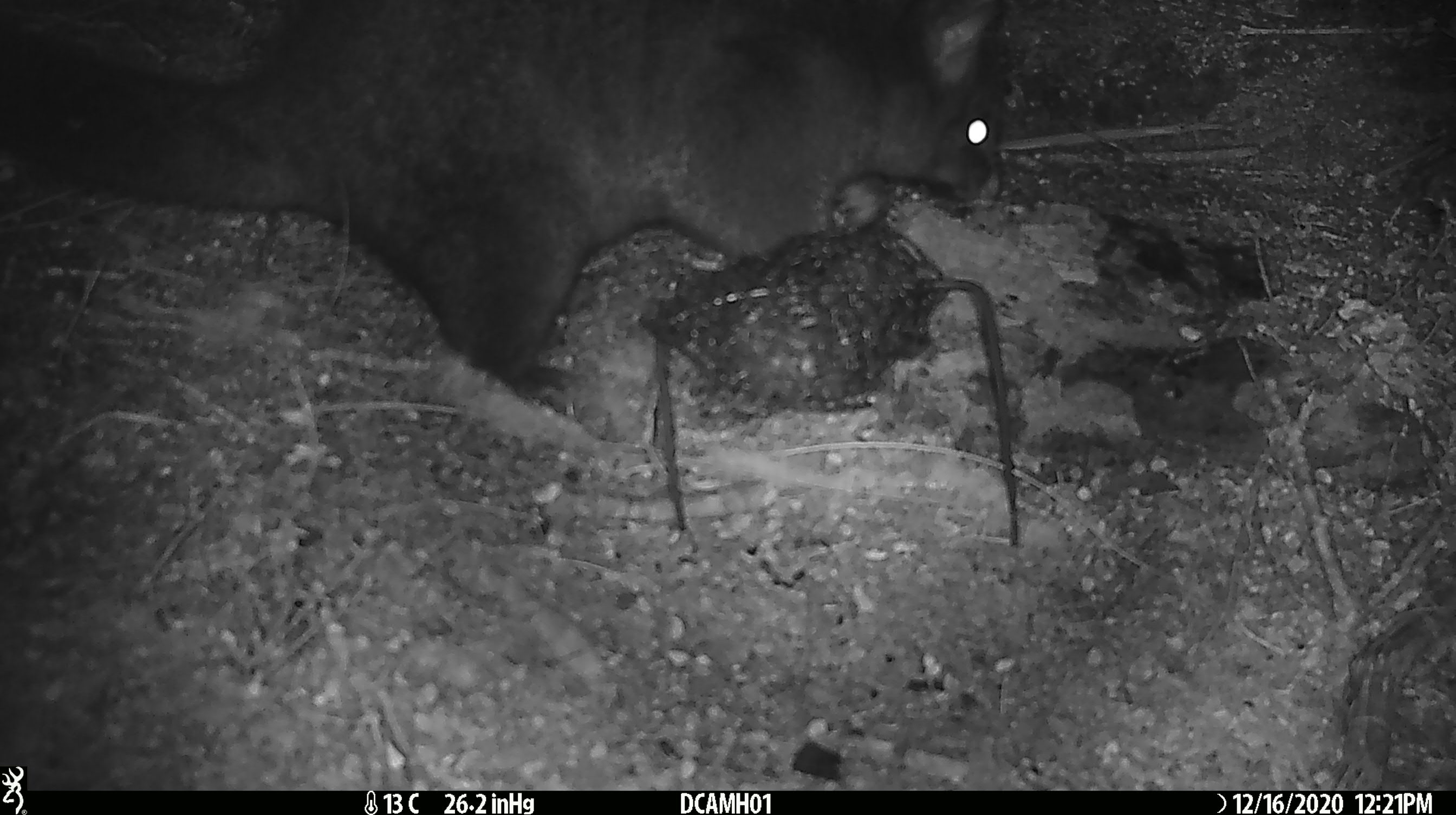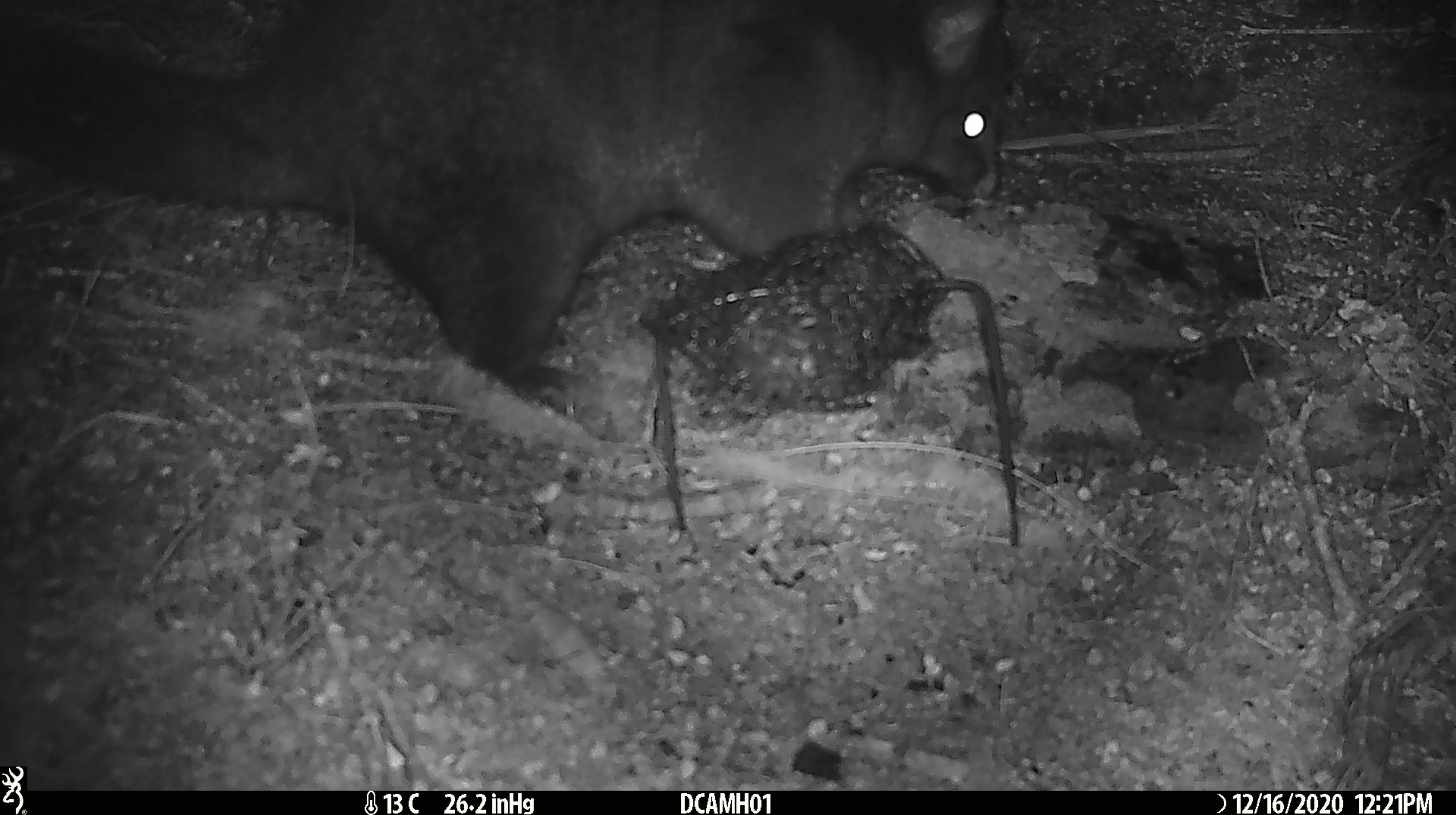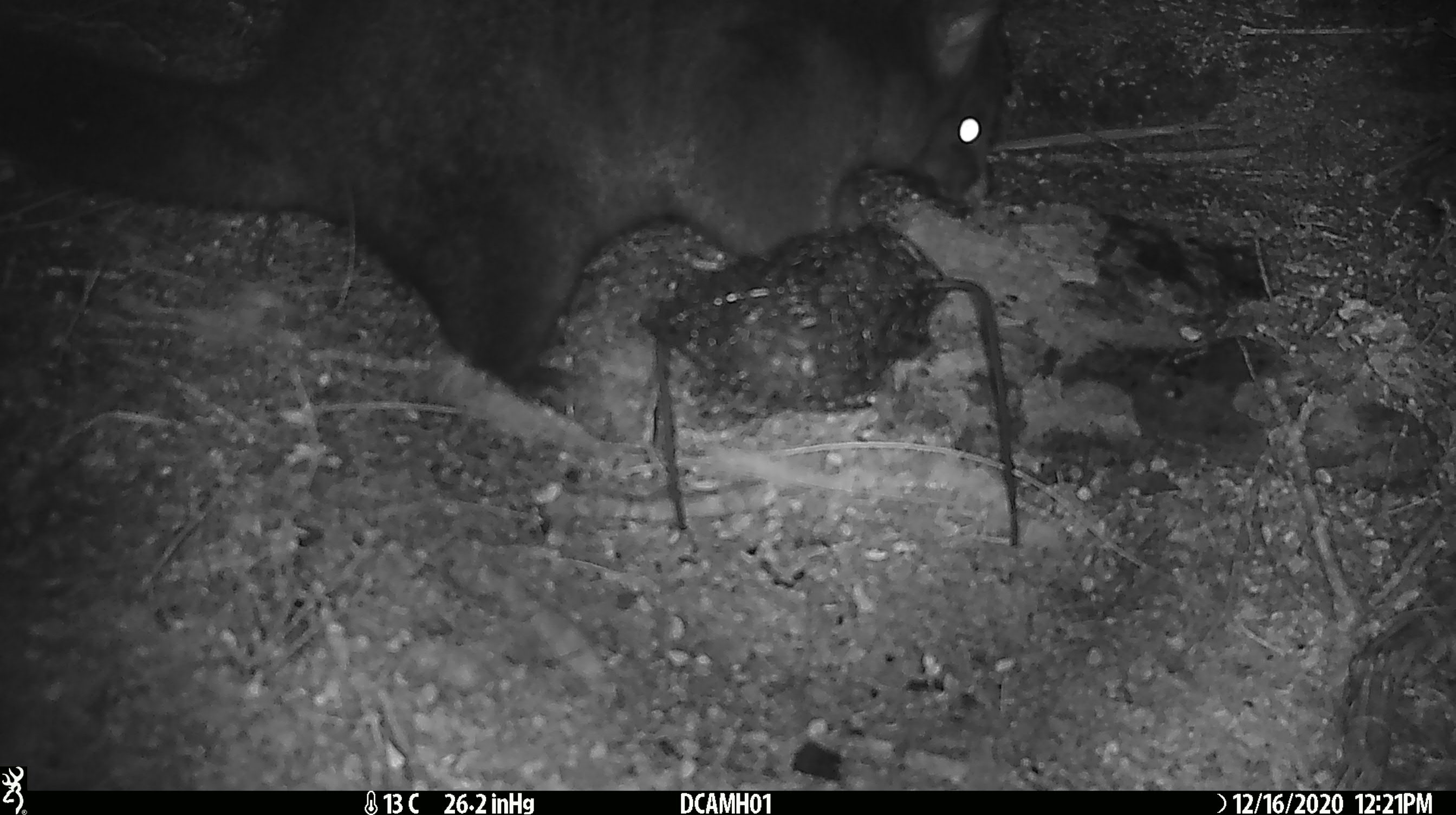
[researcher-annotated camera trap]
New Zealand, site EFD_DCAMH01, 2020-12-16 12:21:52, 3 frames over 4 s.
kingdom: Animalia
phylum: Chordata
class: Mammalia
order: Diprotodontia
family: Phalangeridae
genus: Trichosurus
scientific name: Trichosurus vulpecula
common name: common brushtail possum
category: possum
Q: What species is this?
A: Possum (common brushtail possum) (Trichosurus vulpecula).